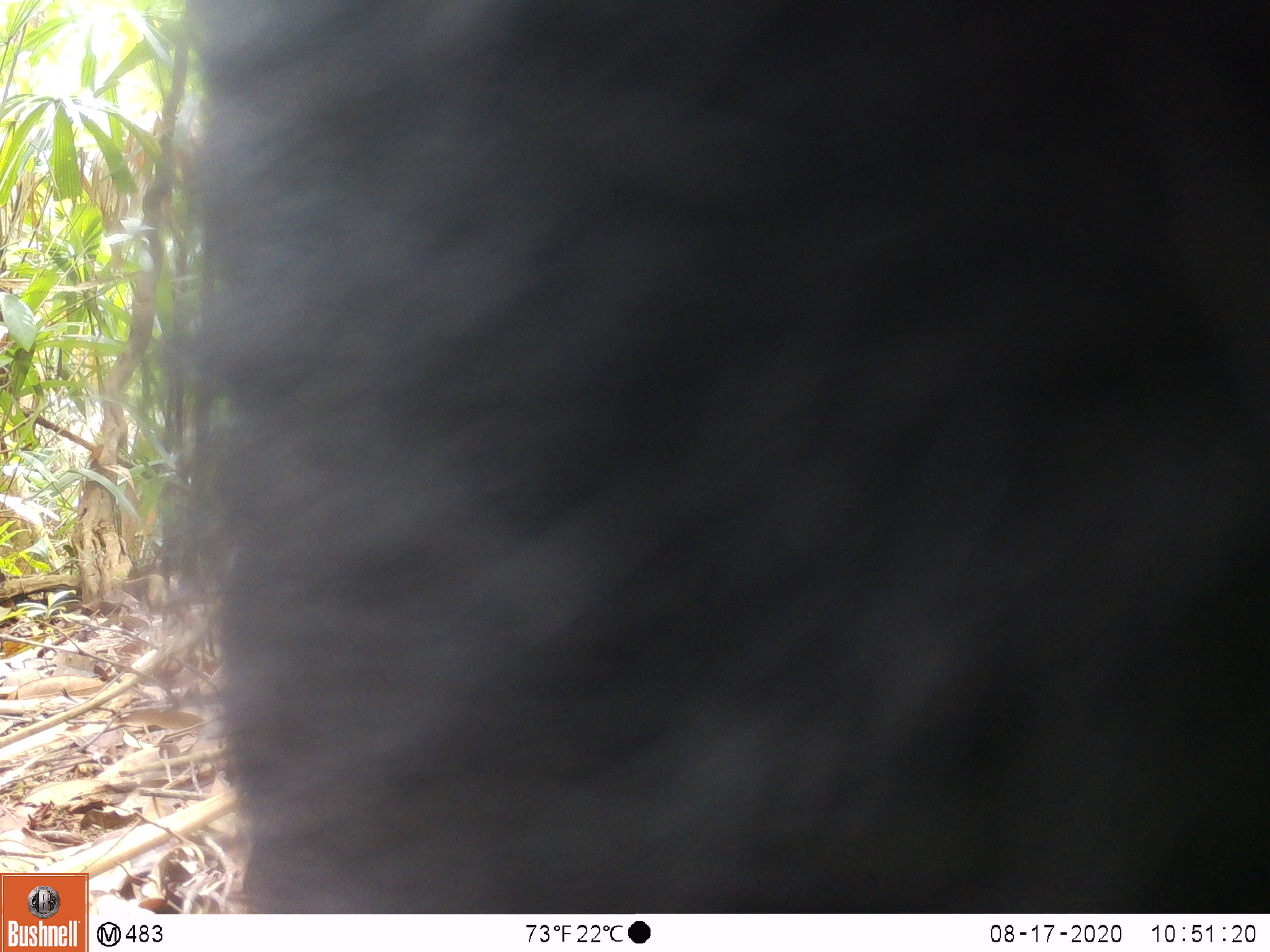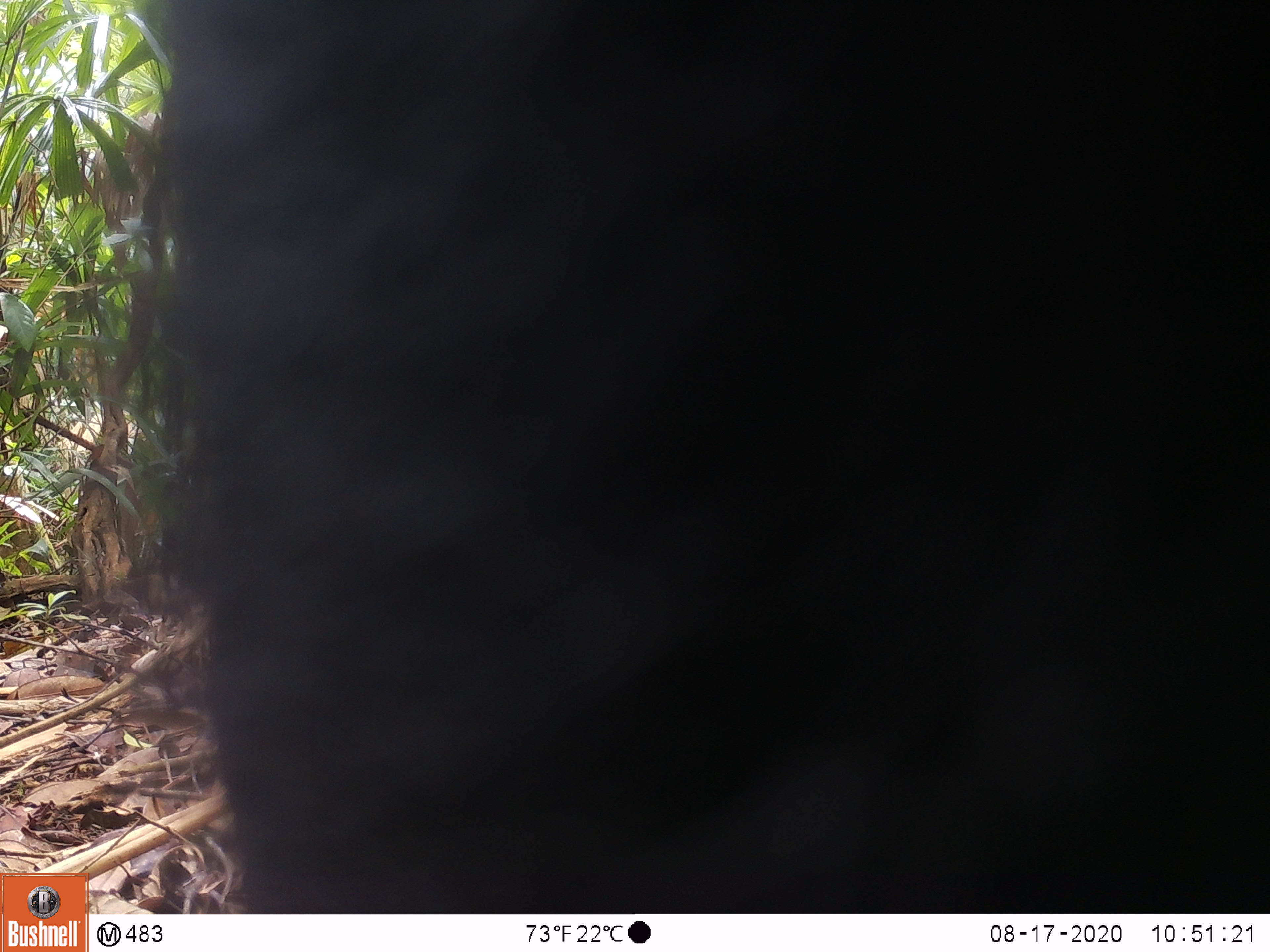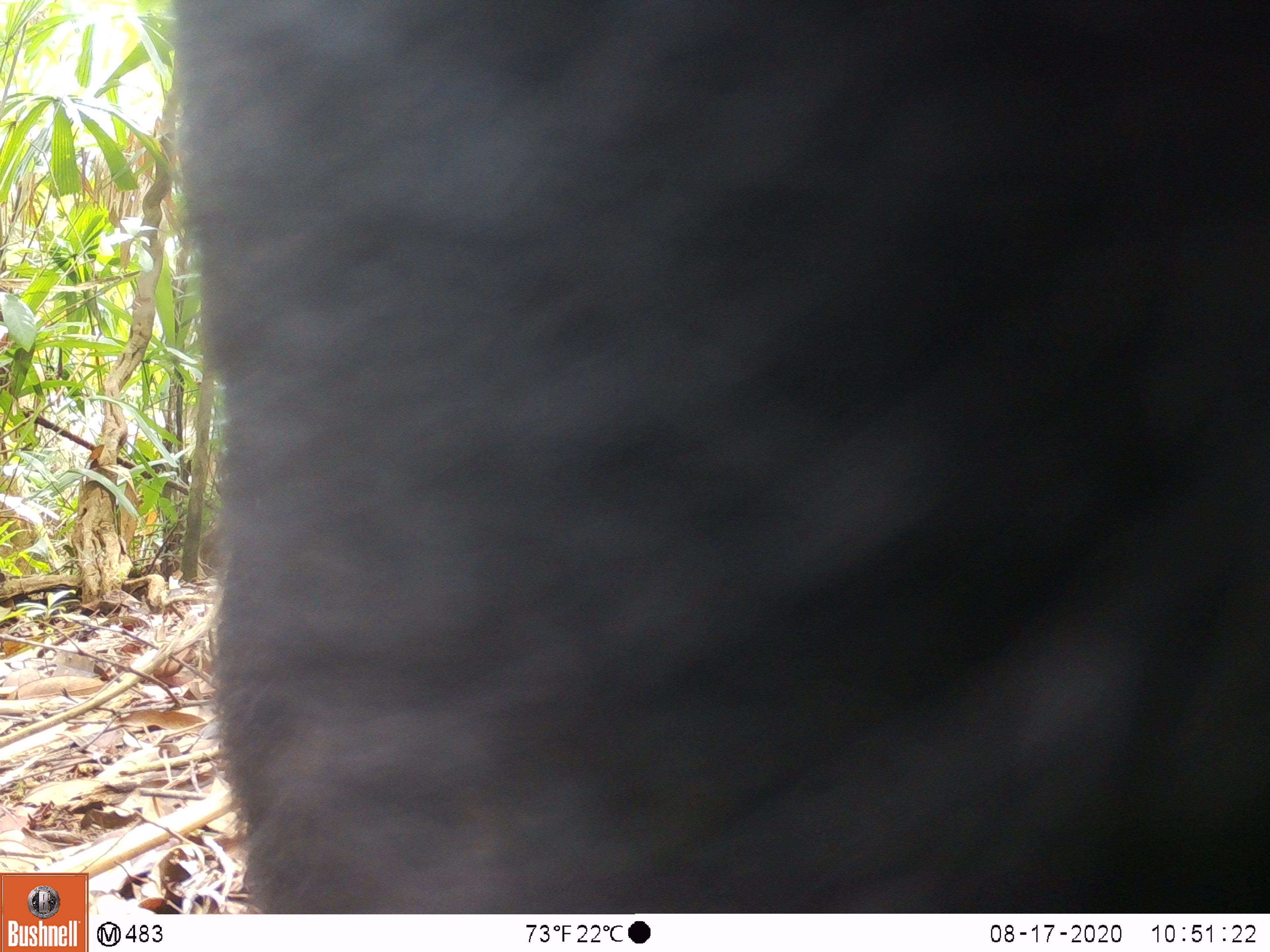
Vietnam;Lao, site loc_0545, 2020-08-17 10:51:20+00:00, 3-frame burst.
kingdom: Animalia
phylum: Chordata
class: Mammalia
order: Carnivora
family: Ursidae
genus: Ursus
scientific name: Ursus thibetanus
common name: asian black bear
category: asiatic black bear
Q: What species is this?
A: Asiatic black bear (asian black bear) (Ursus thibetanus).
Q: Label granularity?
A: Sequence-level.